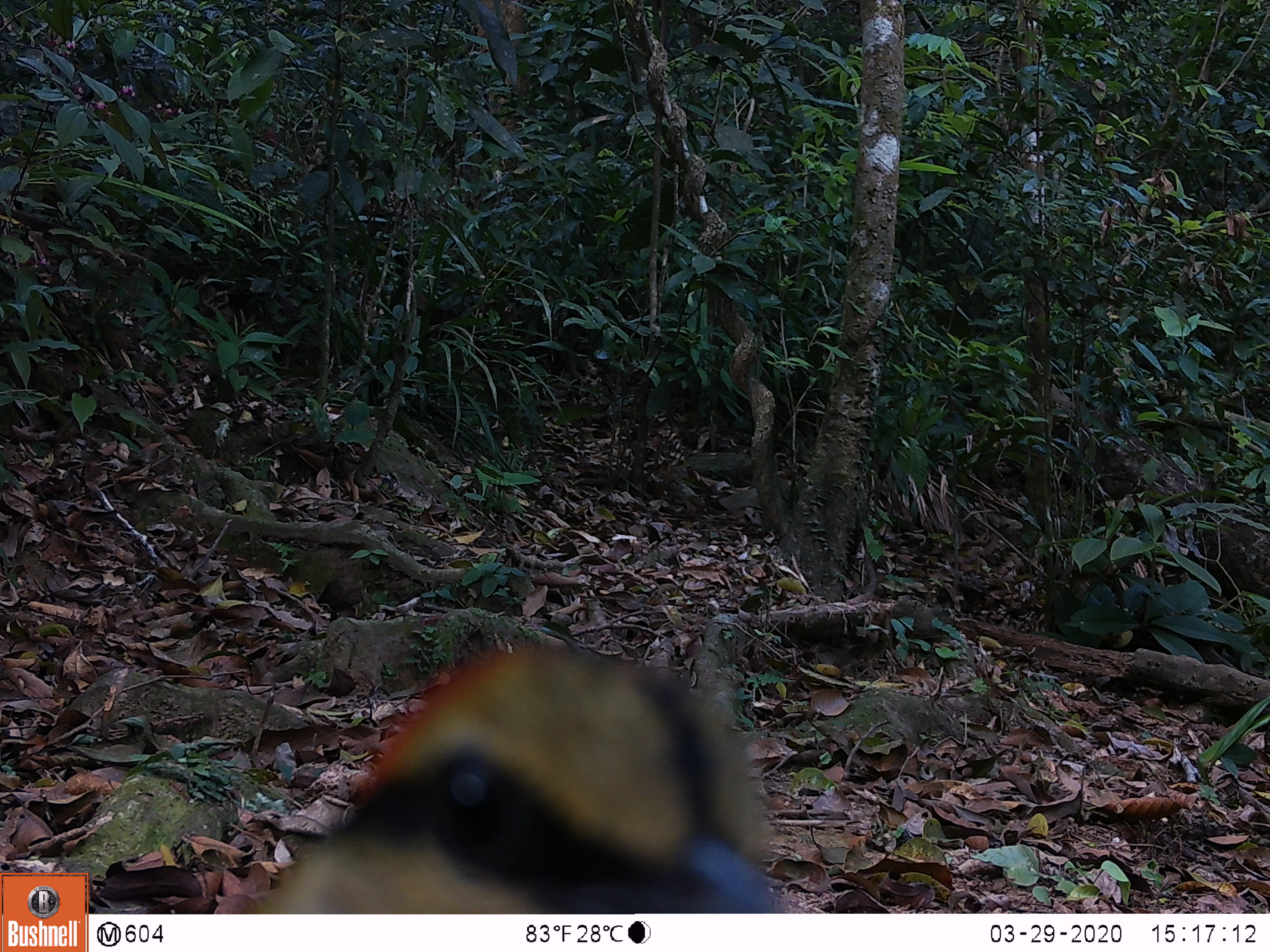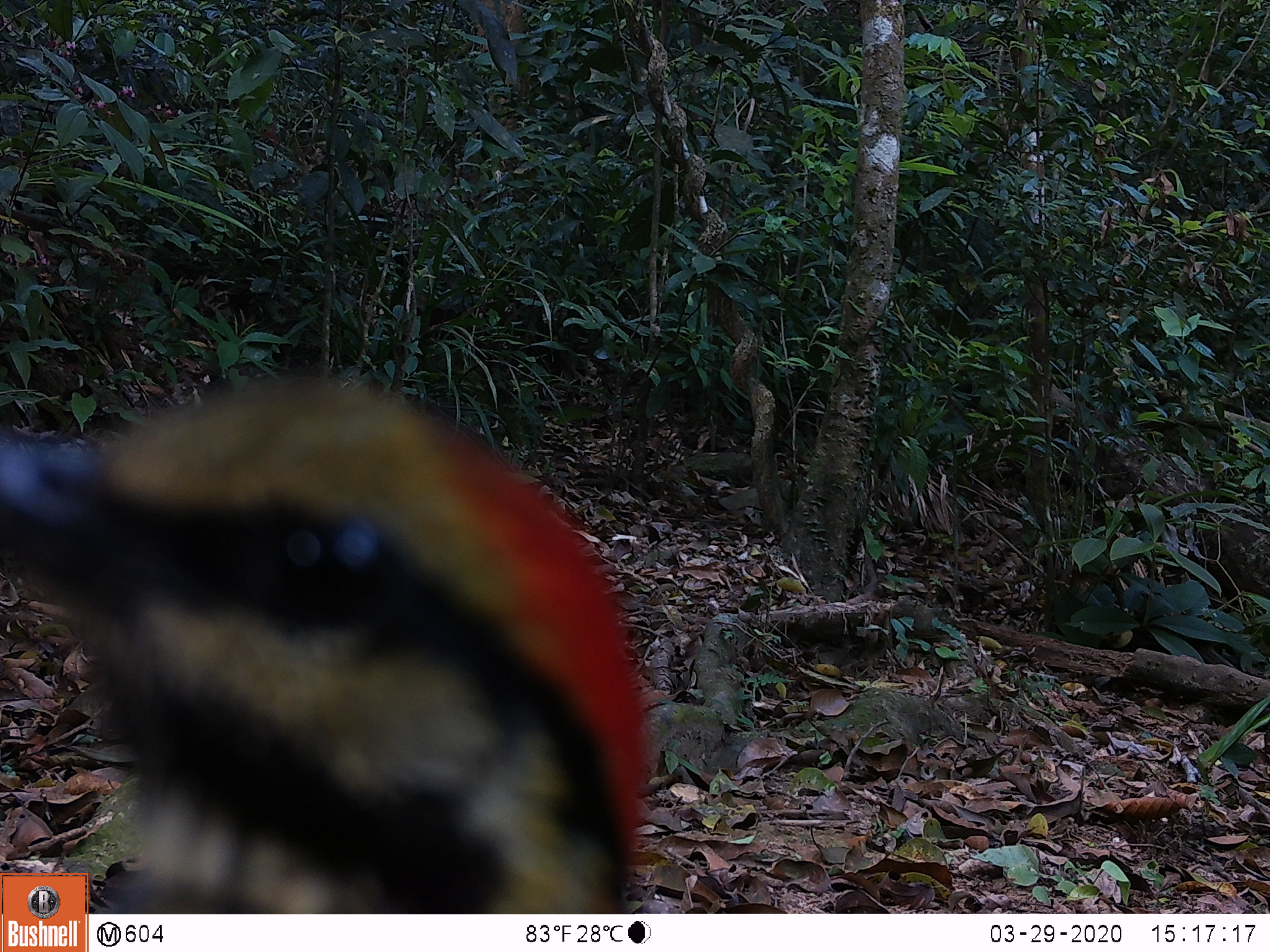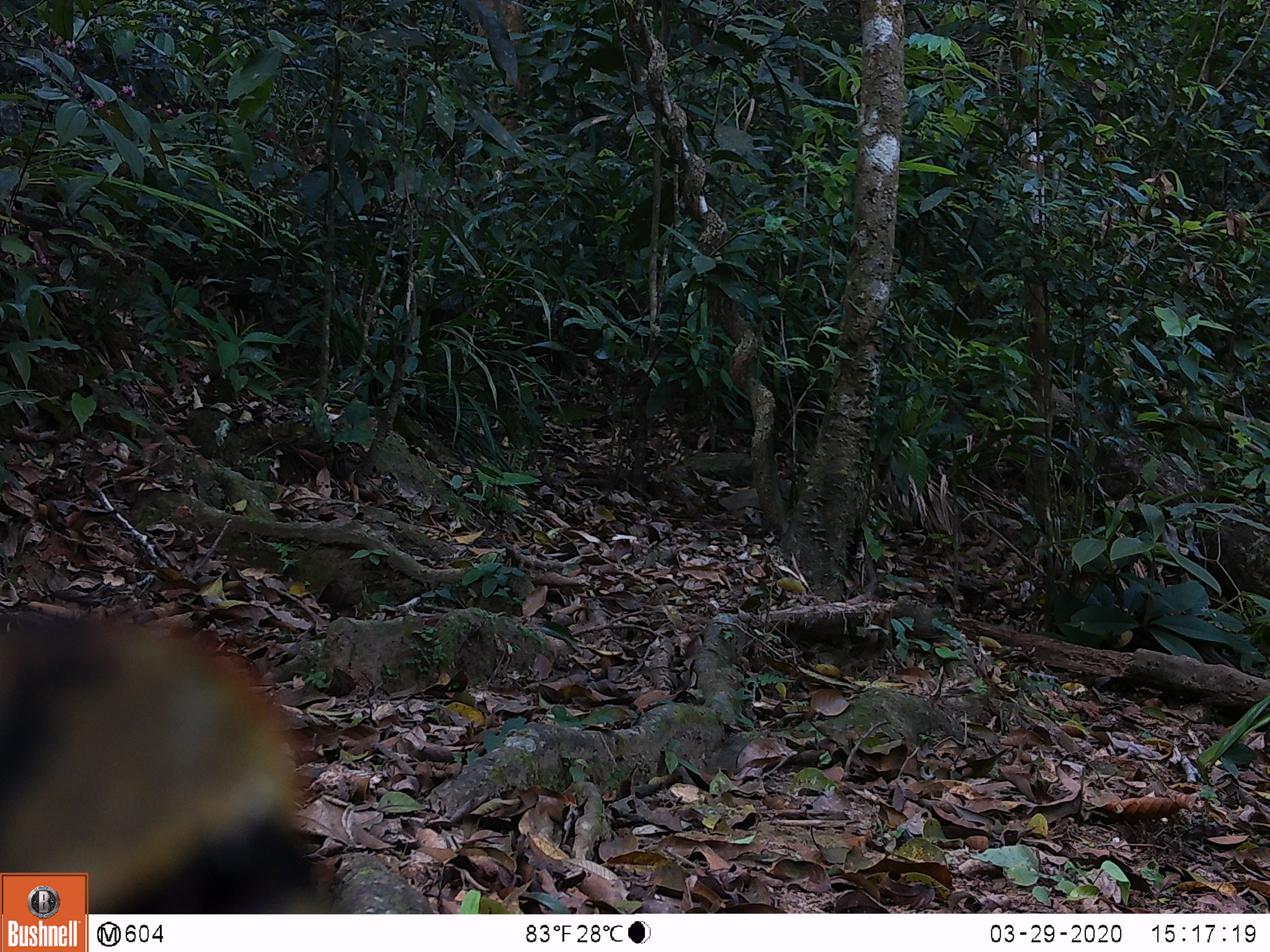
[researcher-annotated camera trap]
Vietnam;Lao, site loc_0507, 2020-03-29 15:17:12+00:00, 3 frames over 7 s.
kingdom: Animalia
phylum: Chordata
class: Aves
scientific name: Aves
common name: bird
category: unidentified bird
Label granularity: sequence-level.